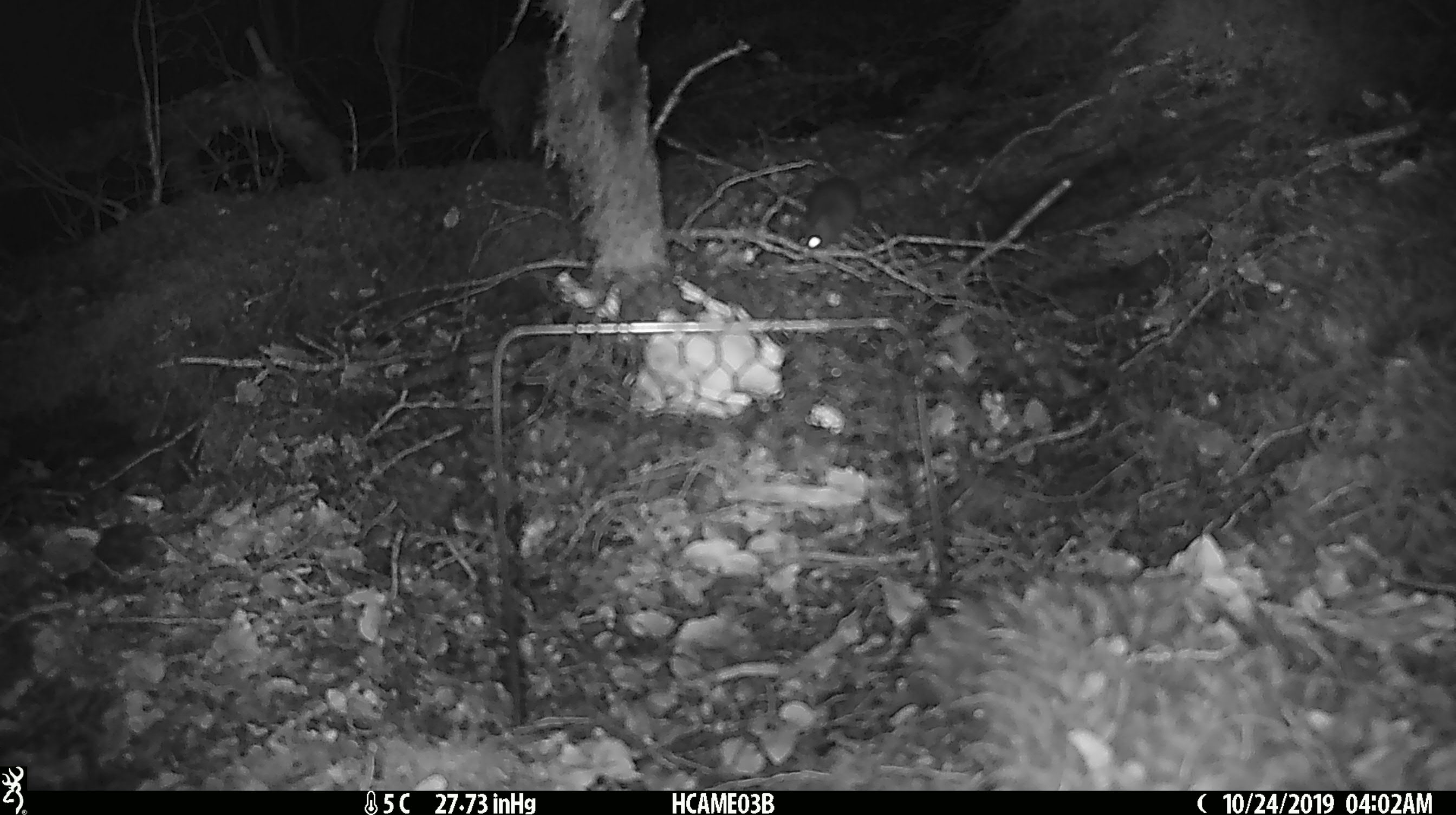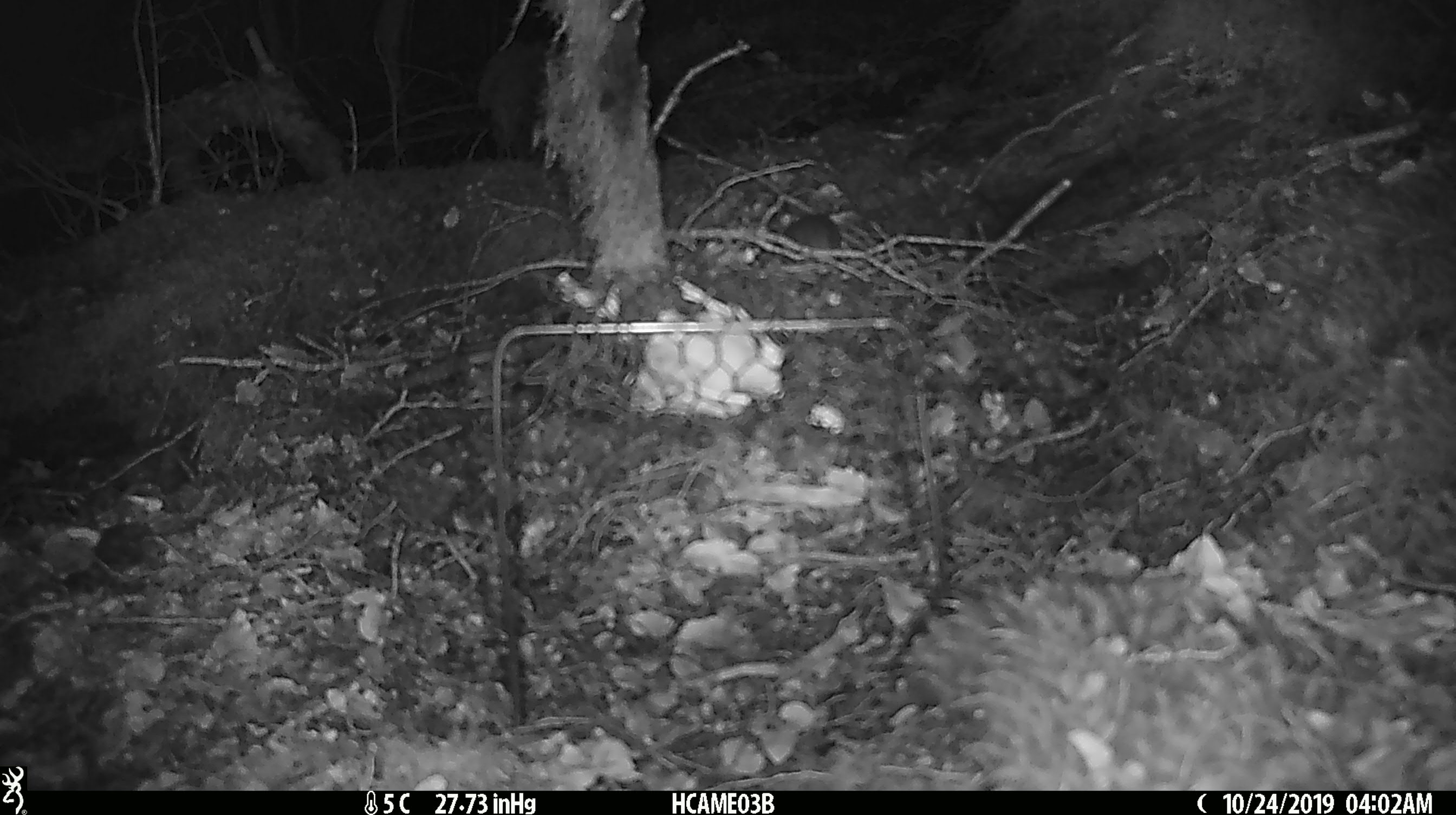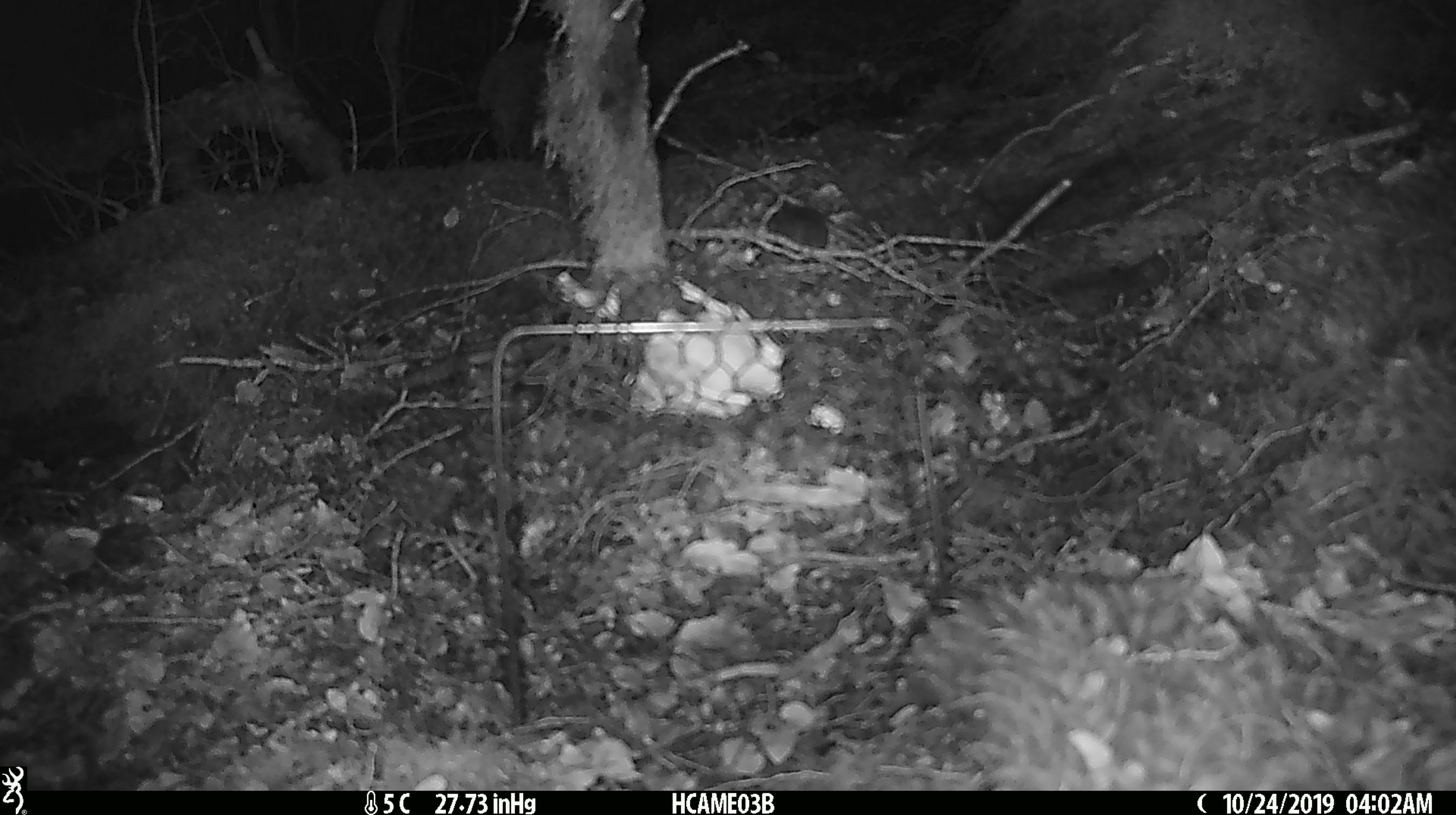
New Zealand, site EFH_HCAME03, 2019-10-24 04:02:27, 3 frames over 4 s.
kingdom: Animalia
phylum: Chordata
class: Mammalia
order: Rodentia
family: Muridae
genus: Mus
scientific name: Mus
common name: mouse